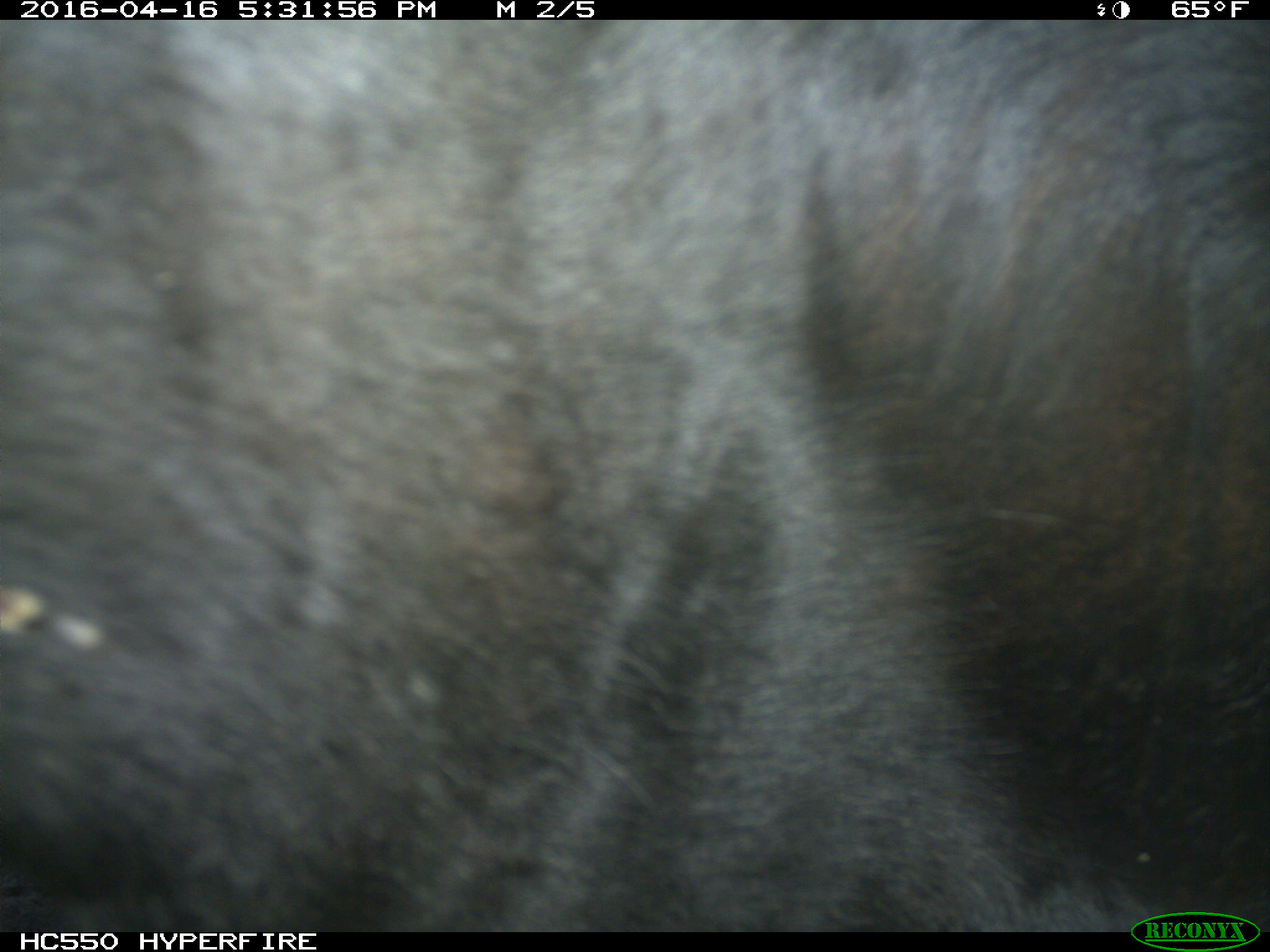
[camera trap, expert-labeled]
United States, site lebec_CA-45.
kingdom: Animalia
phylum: Chordata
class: Mammalia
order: Artiodactyla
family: Bovidae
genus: Bos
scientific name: Bos taurus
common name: domestic cow